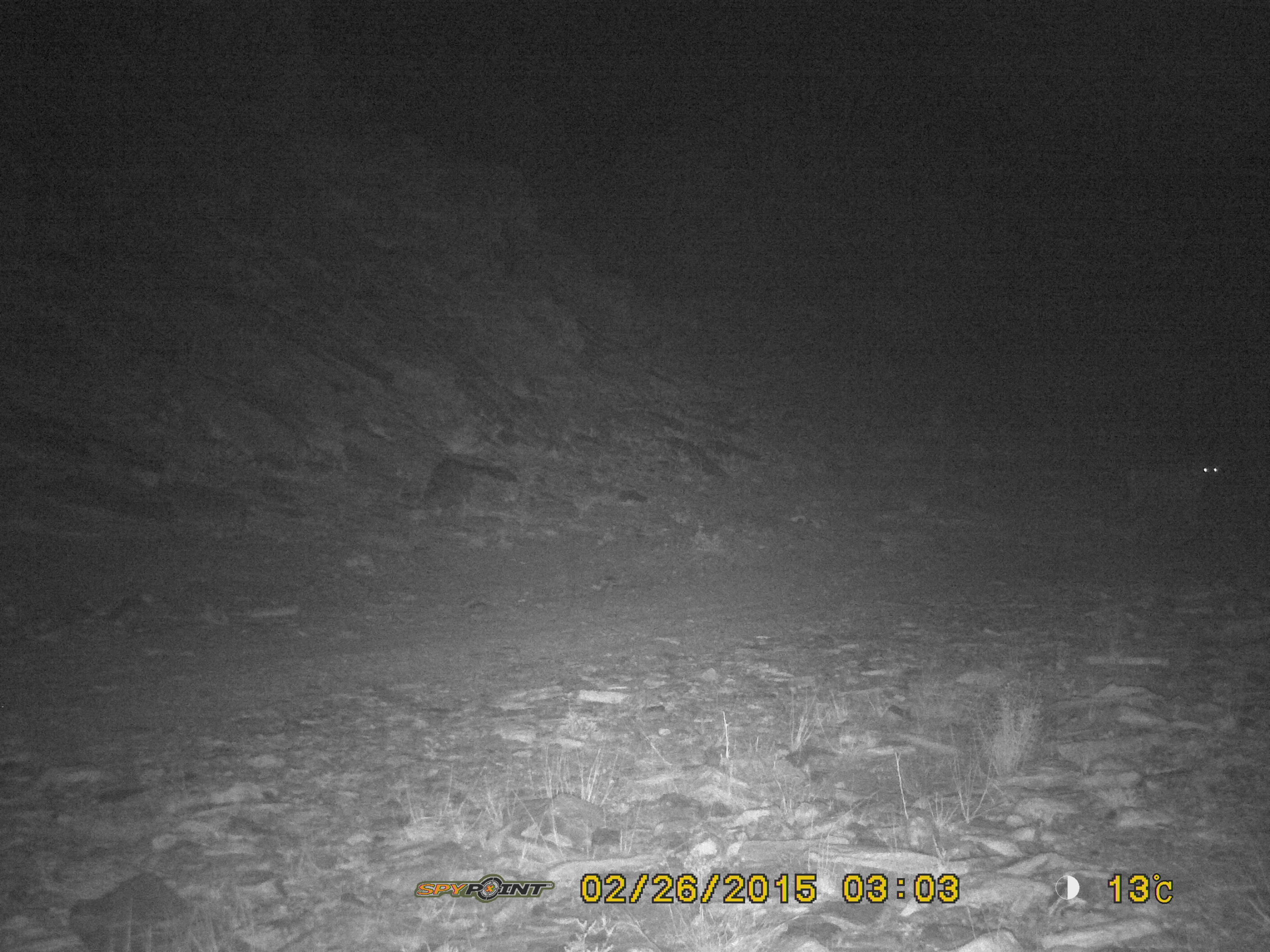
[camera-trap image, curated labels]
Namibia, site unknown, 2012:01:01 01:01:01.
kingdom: Animalia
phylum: Chordata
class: Mammalia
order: Carnivora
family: Felidae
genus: Panthera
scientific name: Panthera leo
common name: lion